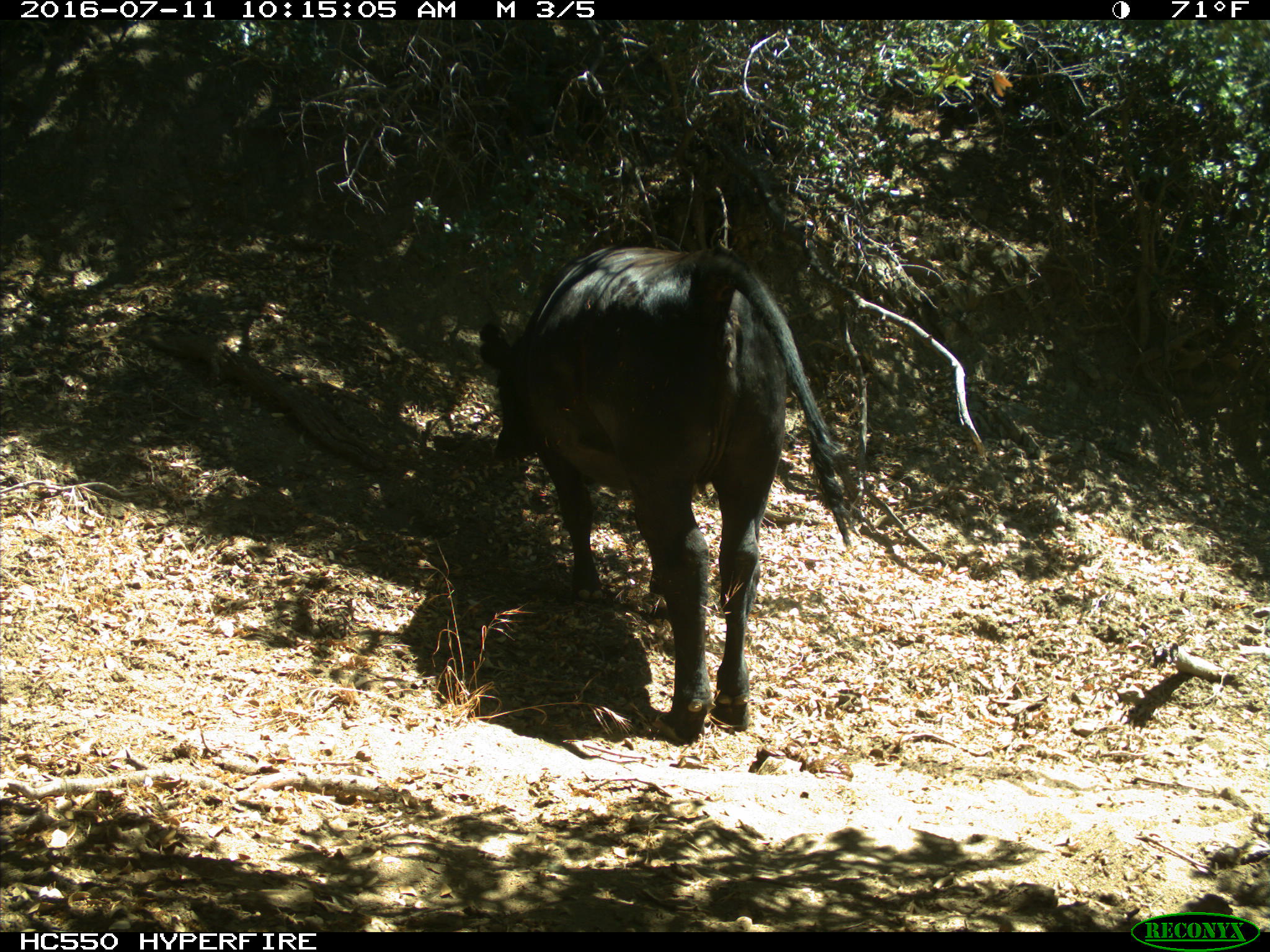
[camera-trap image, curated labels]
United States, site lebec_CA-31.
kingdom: Animalia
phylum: Chordata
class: Mammalia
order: Artiodactyla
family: Bovidae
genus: Bos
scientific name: Bos taurus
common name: domestic cow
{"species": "Bos taurus (domestic cow)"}